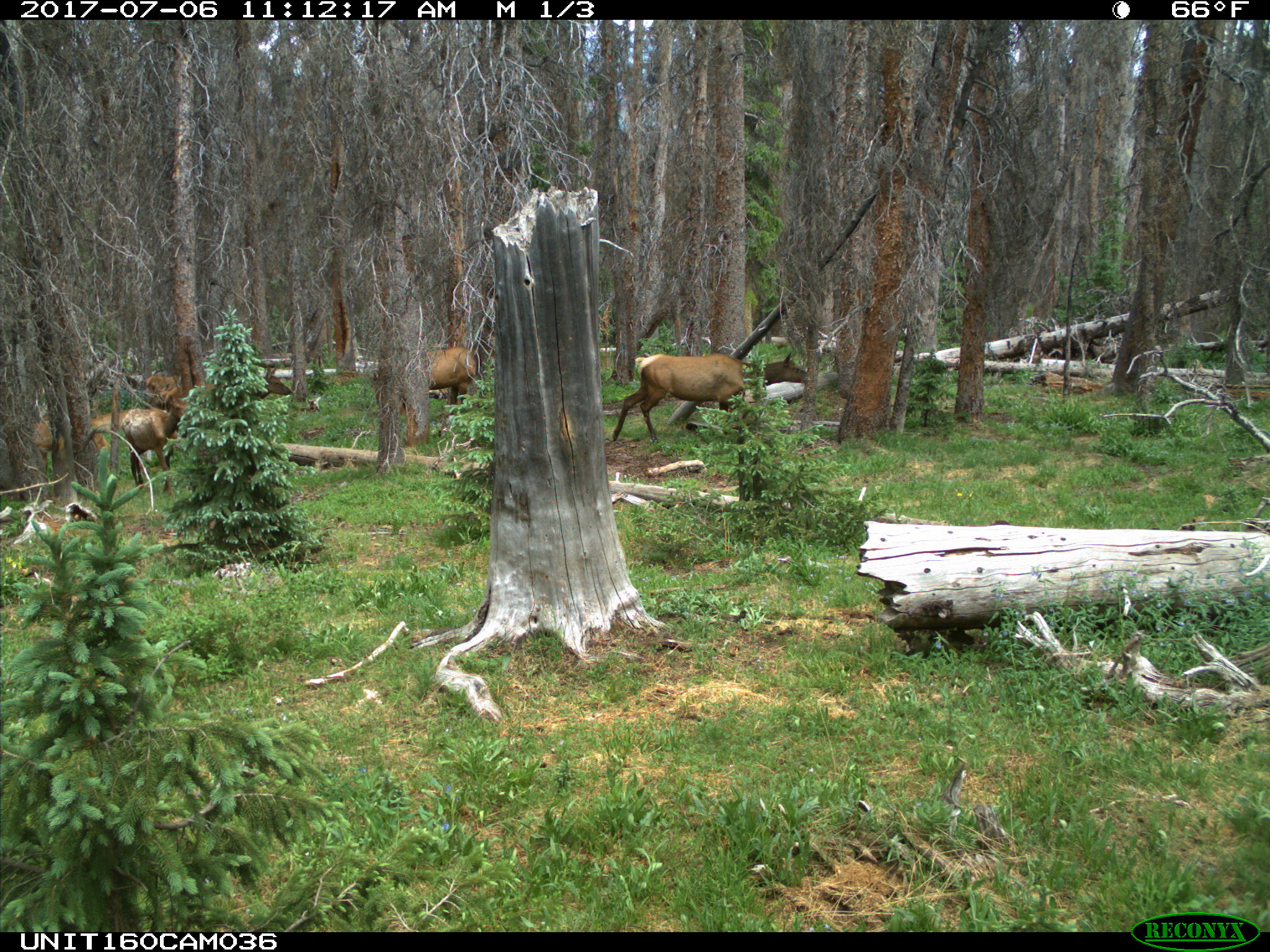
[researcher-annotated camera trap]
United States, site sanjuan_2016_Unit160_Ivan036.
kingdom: Animalia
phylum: Chordata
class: Mammalia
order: Artiodactyla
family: Cervidae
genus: Cervus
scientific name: Cervus elaphus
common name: red deer